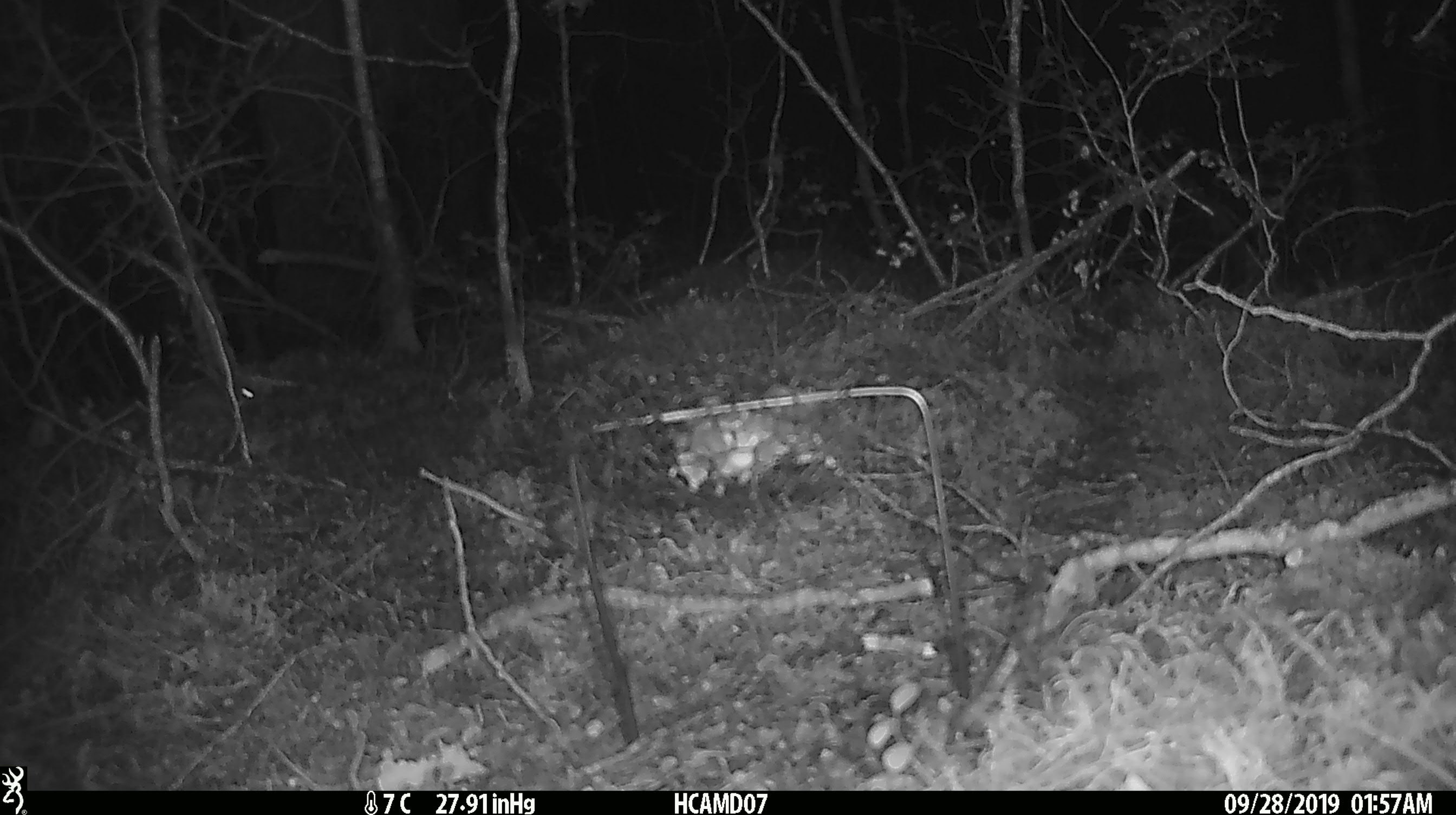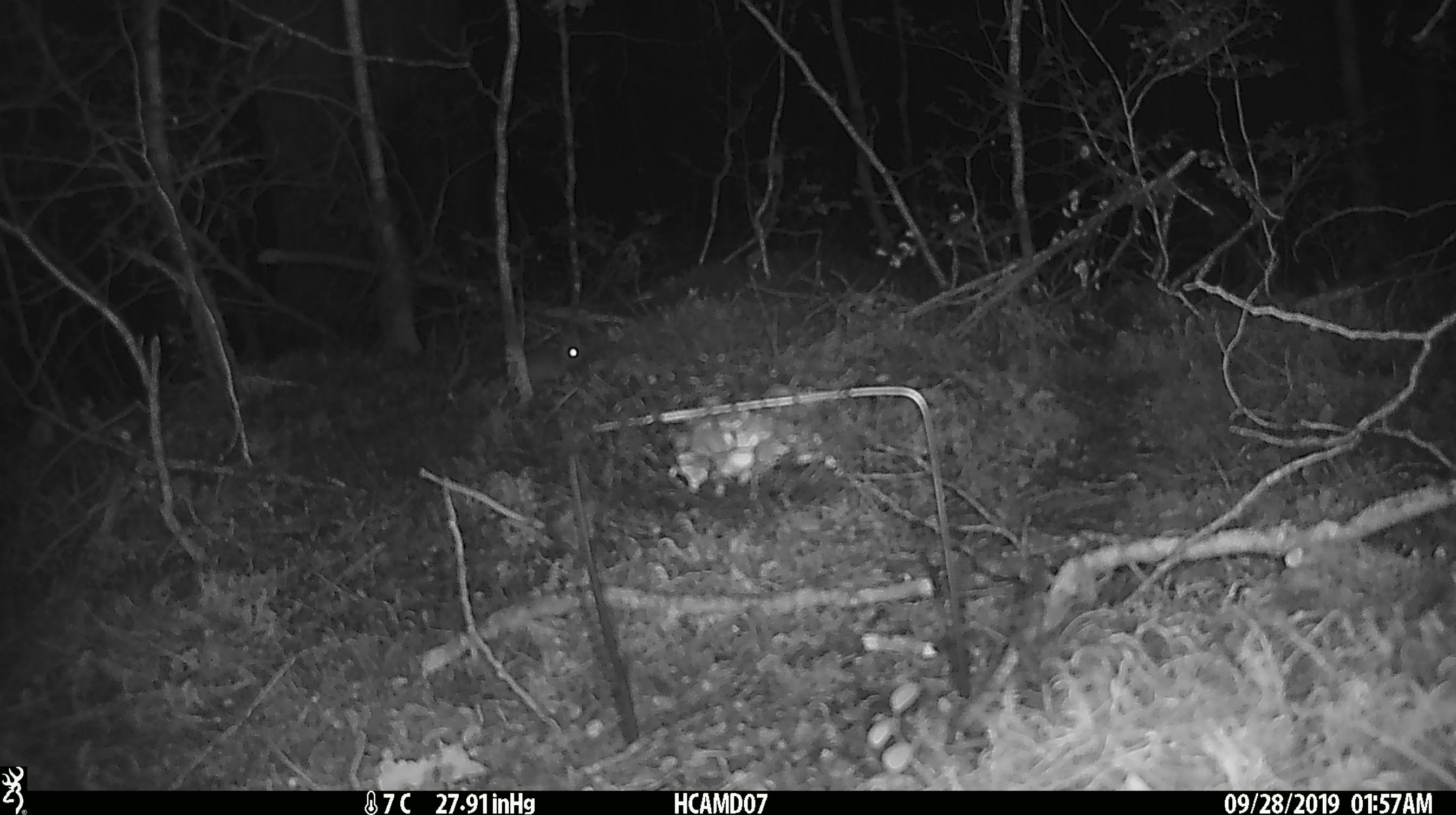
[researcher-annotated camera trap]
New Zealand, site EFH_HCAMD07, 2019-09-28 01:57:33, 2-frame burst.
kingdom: Animalia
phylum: Chordata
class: Mammalia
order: Rodentia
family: Muridae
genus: Mus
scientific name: Mus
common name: mouse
Mouse (Mus).